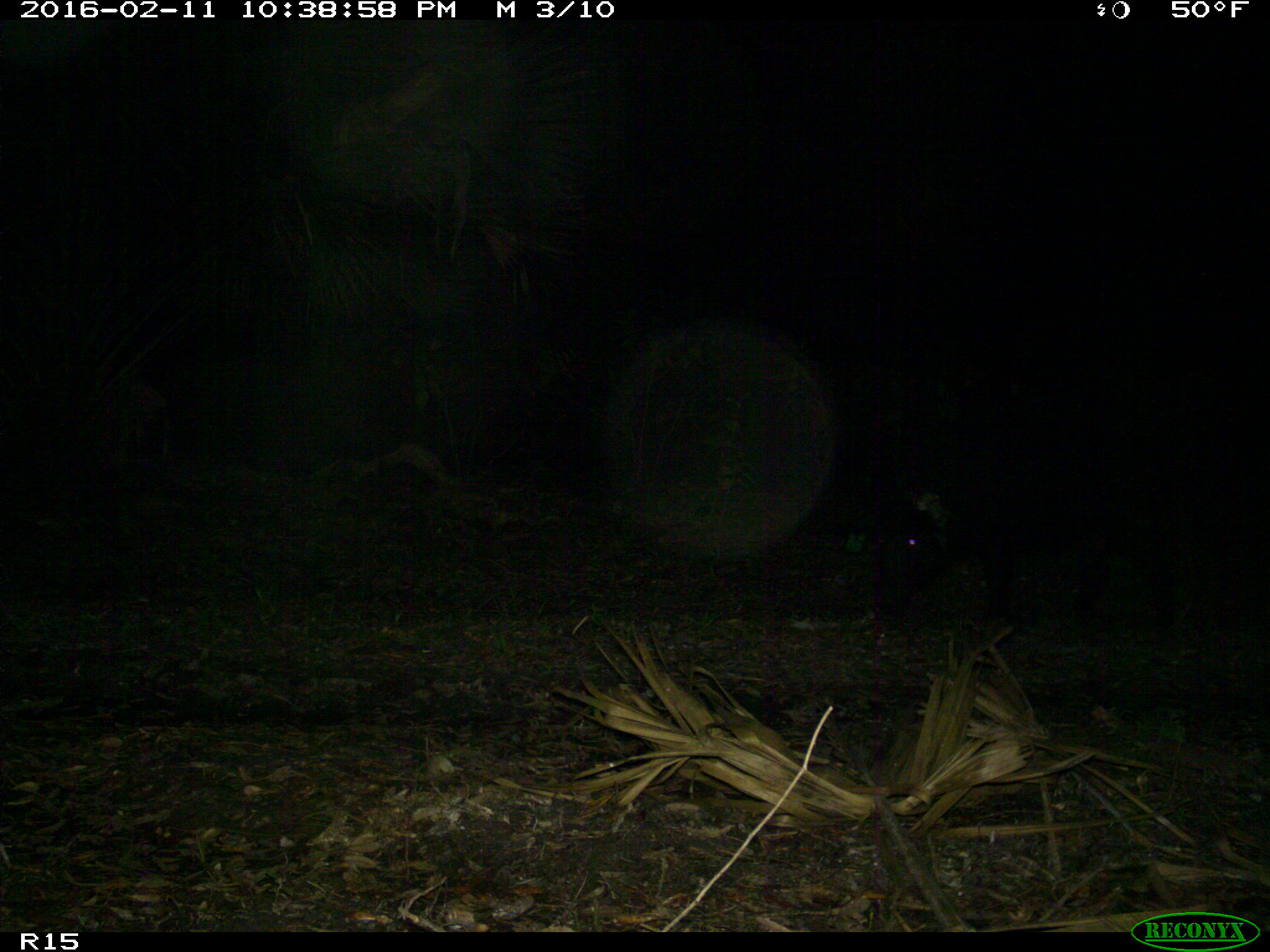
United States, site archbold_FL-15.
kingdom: Animalia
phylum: Chordata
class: Mammalia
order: Artiodactyla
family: Suidae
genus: Sus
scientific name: Sus scrofa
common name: wild boar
Sus scrofa (wild boar).